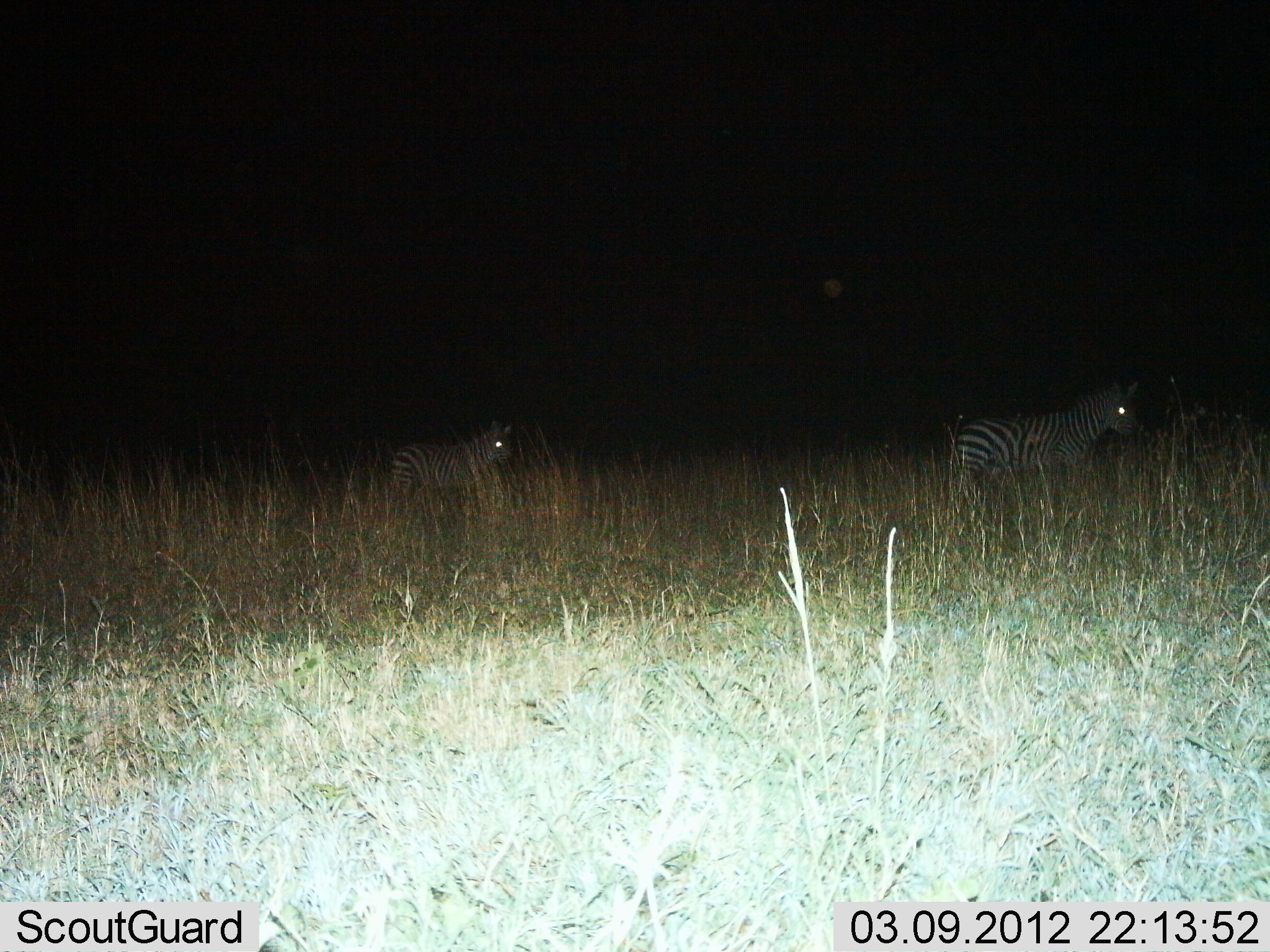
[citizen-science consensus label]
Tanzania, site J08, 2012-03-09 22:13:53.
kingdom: Animalia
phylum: Chordata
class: Mammalia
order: Perissodactyla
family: Equidae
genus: Equus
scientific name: Equus quagga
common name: plains zebra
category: zebra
Zebra (plains zebra) (Equus quagga), count 2. Behavior (volunteer vote fractions): standing 39%, resting 0%, moving 61%, interacting 0%. Young present (vote fraction): 0%. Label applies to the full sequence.